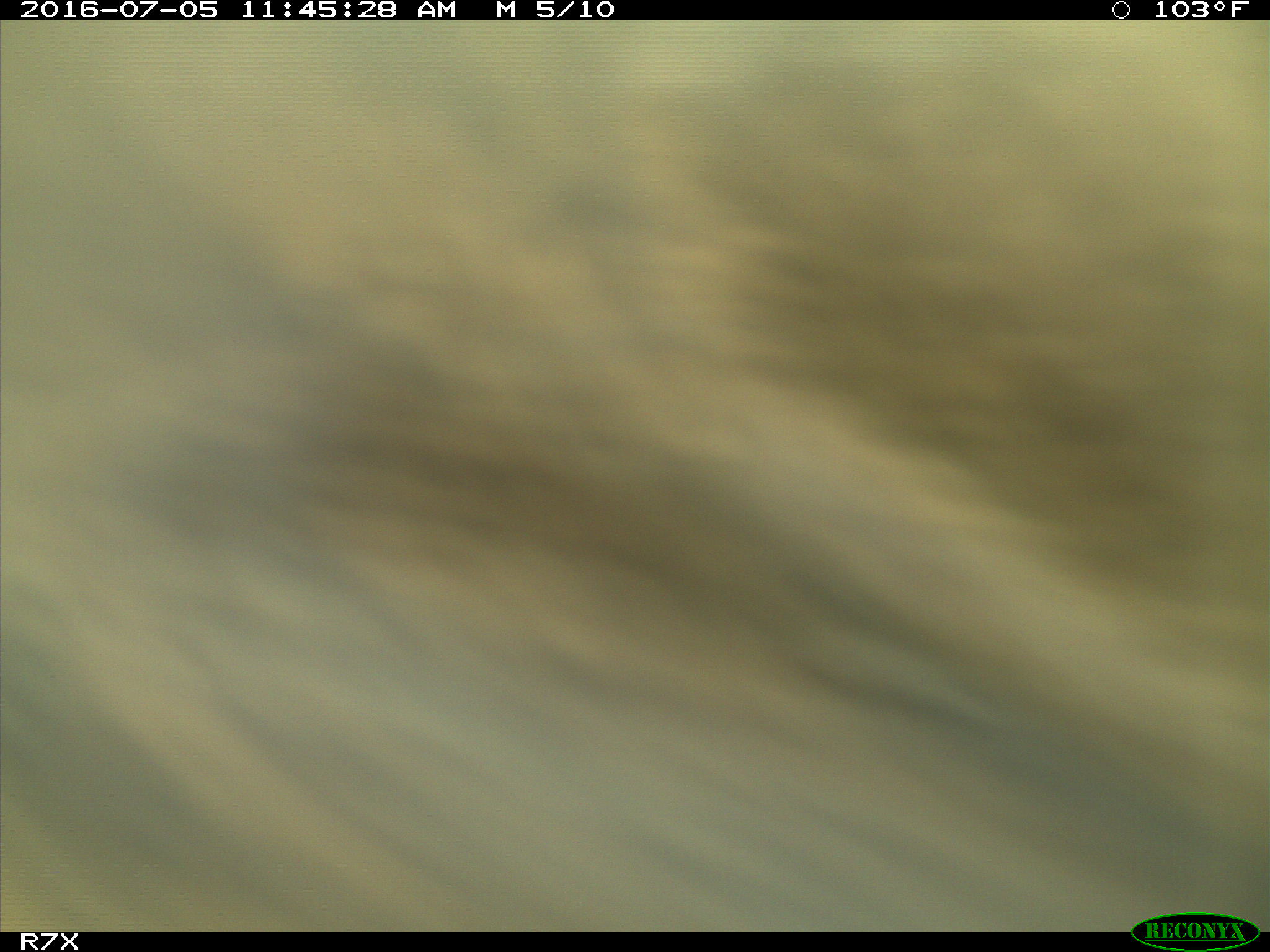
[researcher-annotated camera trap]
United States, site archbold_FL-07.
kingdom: Animalia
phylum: Chordata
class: Mammalia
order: Artiodactyla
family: Bovidae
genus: Bos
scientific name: Bos taurus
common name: domestic cow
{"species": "Bos taurus (domestic cow)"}